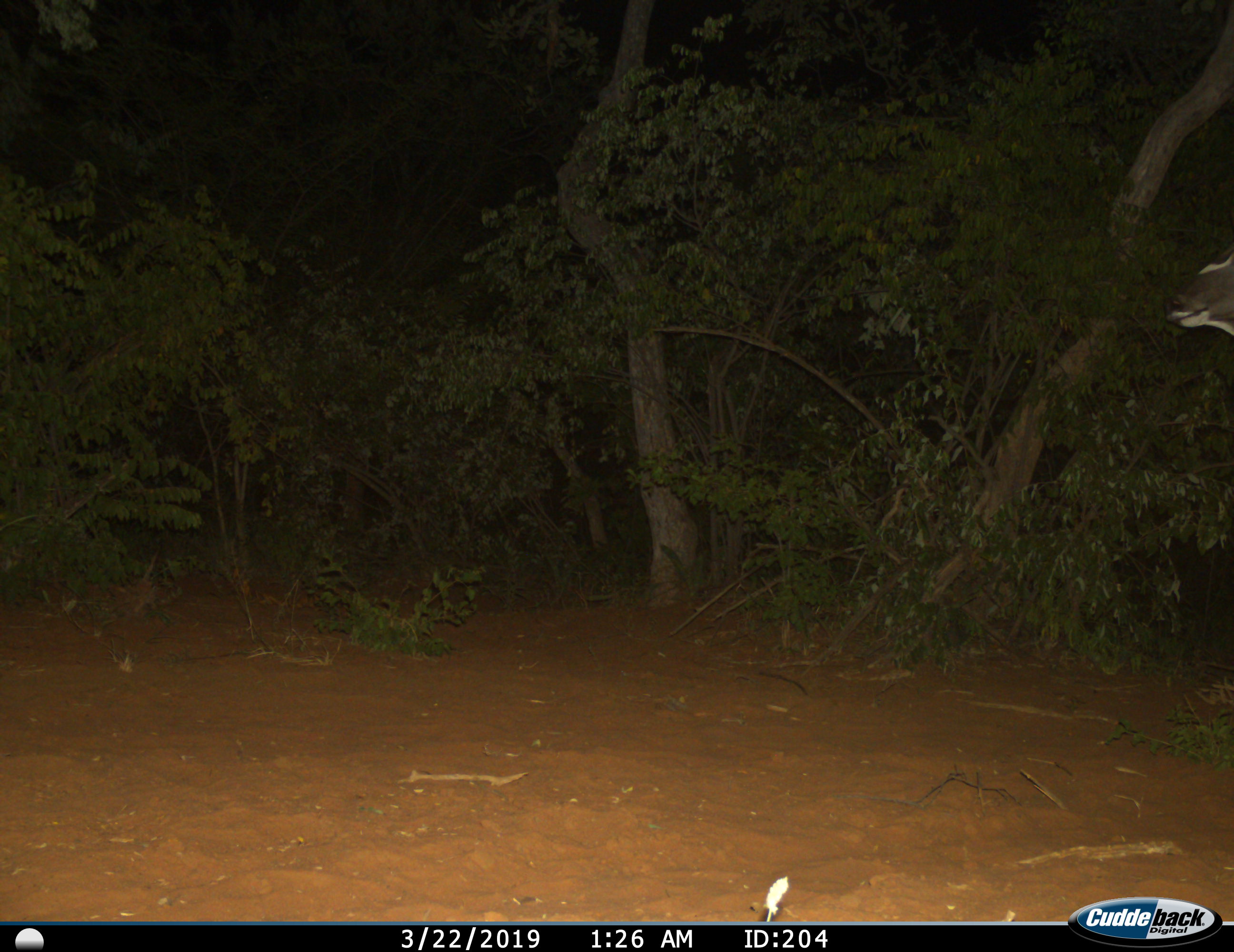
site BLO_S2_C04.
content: unidentified animal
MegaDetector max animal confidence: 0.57